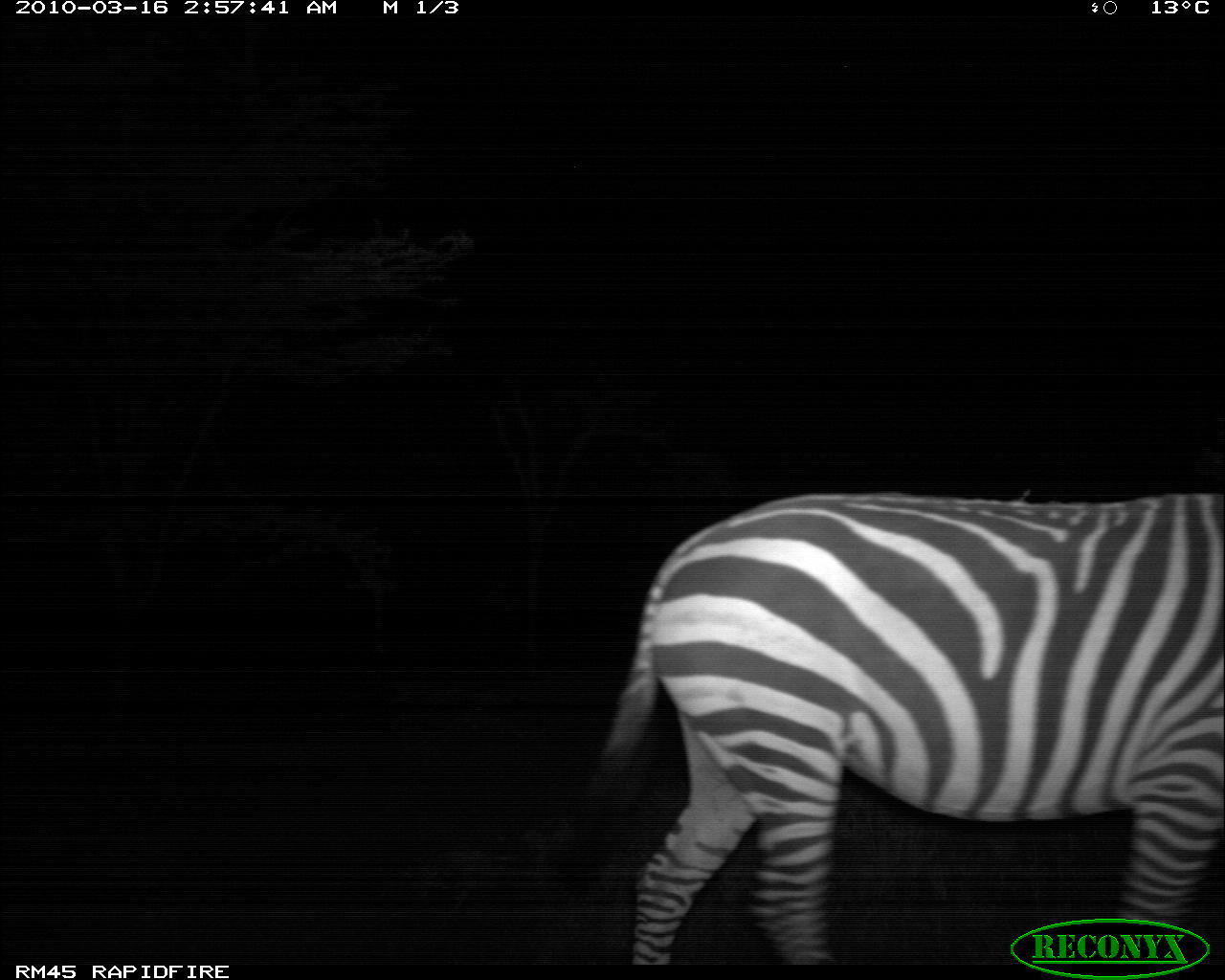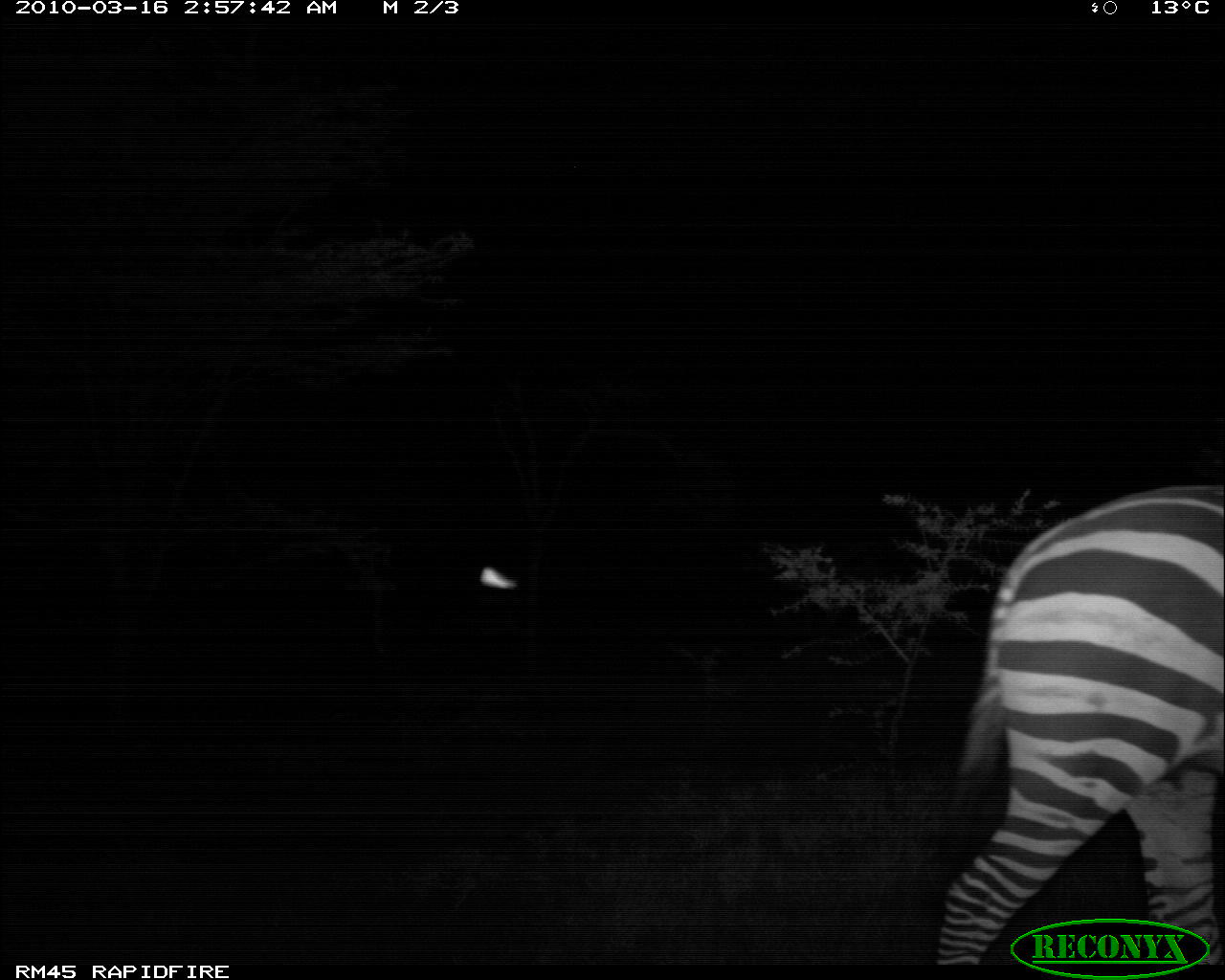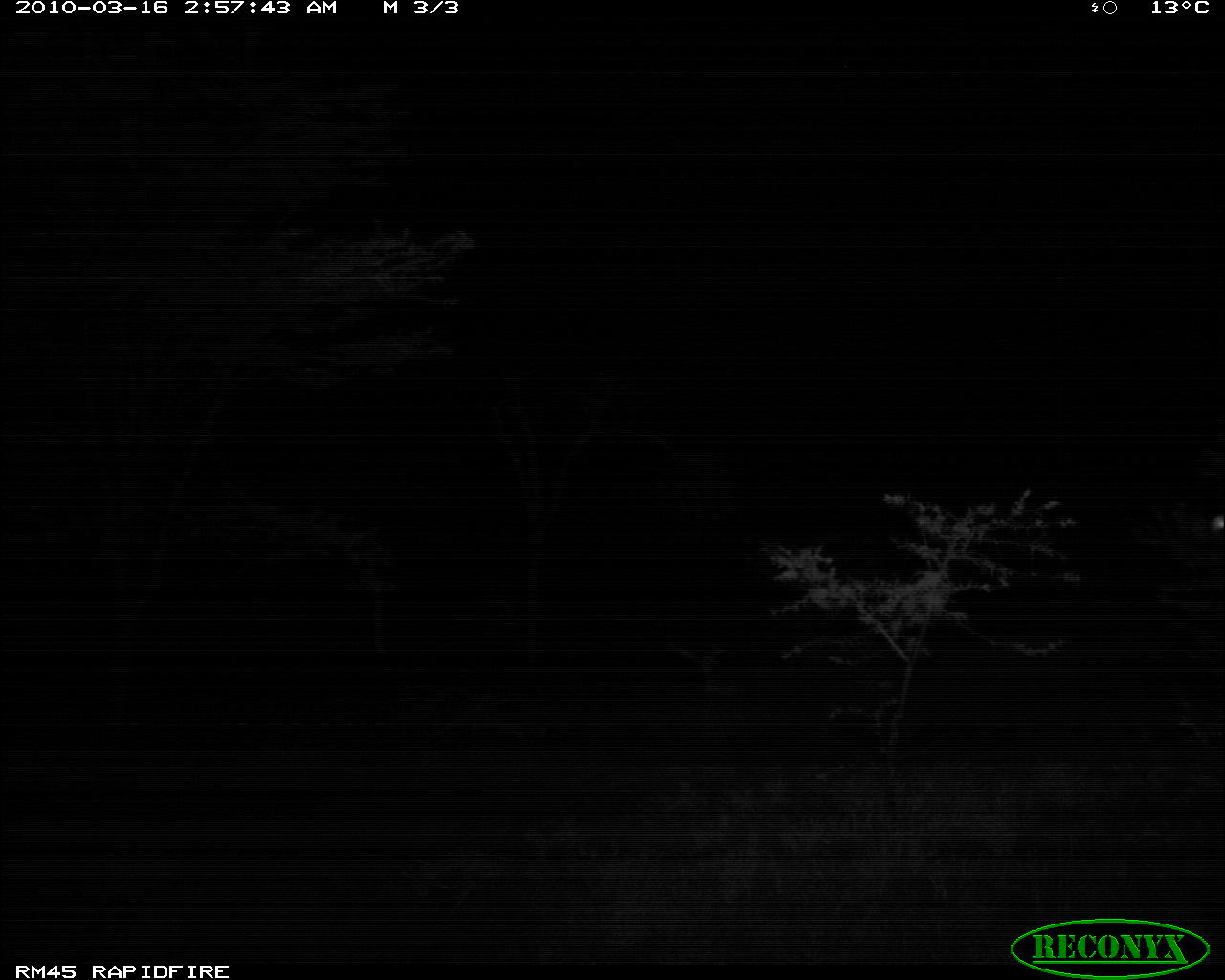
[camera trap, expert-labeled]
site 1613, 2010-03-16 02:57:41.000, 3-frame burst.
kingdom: Animalia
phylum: Chordata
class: Mammalia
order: Perissodactyla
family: Equidae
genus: Equus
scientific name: Equus quagga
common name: plains zebra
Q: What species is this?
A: Equus quagga (plains zebra).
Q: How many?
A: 1.